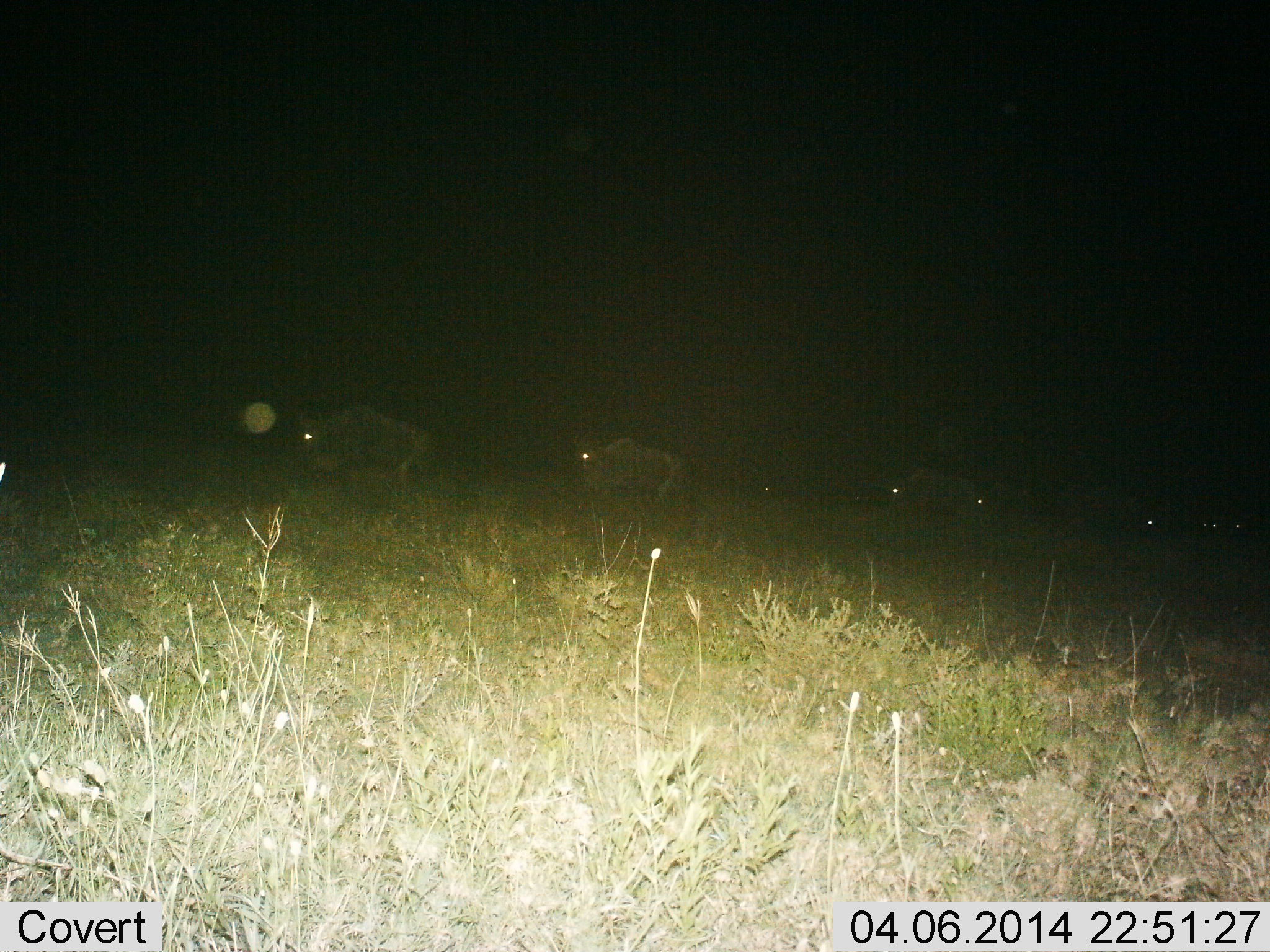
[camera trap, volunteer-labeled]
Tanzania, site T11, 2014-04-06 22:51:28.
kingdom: Animalia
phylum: Chordata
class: Mammalia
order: Artiodactyla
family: Bovidae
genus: Connochaetes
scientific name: Connochaetes taurinus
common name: blue wildebeest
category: wildebeest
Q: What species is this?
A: Wildebeest (blue wildebeest) (Connochaetes taurinus).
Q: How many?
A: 8.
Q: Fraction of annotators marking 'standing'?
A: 10%.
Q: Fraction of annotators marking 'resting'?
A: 0%.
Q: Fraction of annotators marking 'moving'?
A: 90%.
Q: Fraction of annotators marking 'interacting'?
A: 0%.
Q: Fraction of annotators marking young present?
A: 0%.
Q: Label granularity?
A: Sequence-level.